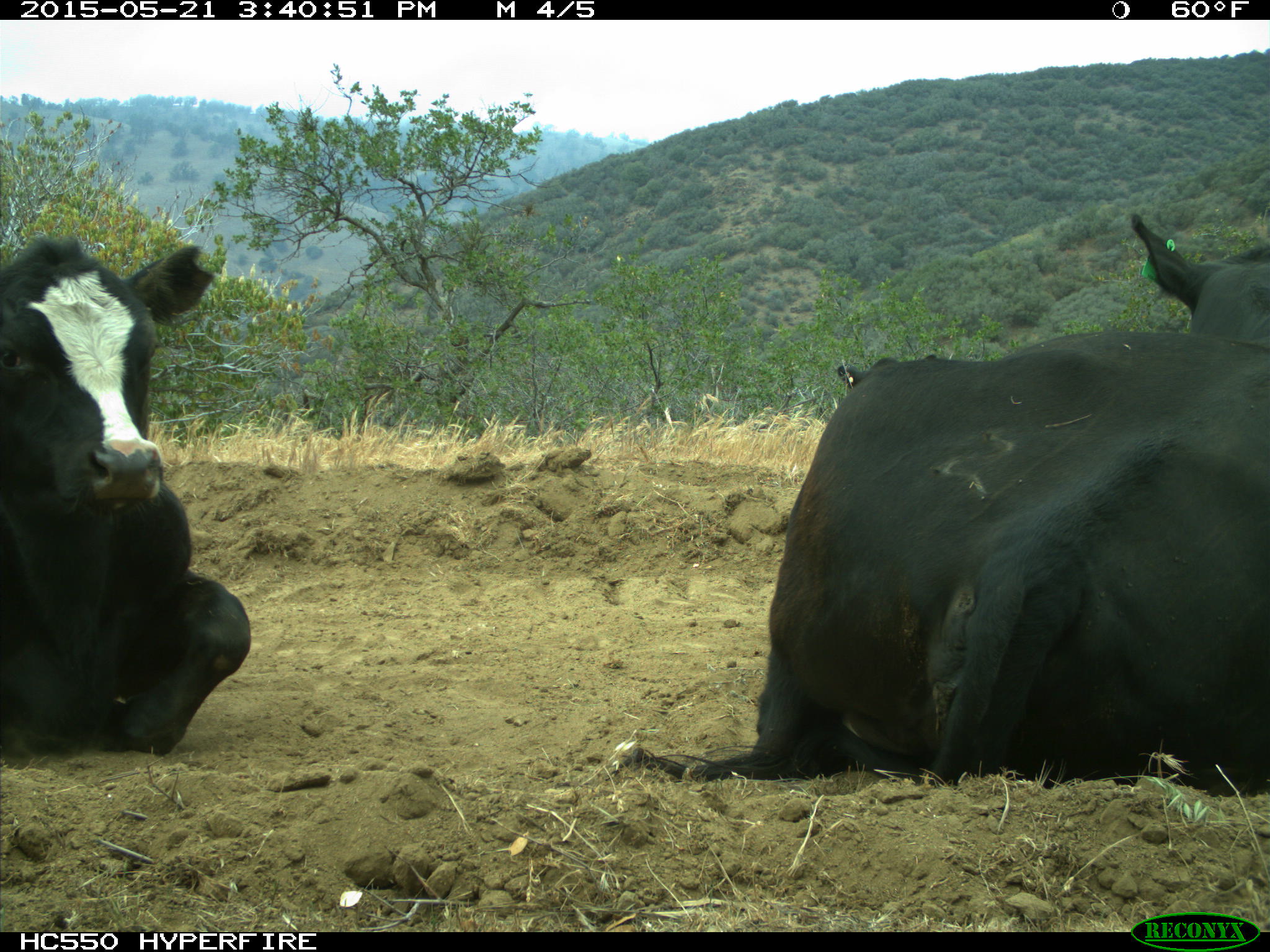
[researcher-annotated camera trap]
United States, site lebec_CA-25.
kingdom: Animalia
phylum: Chordata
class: Mammalia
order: Artiodactyla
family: Bovidae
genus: Bos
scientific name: Bos taurus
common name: domestic cow